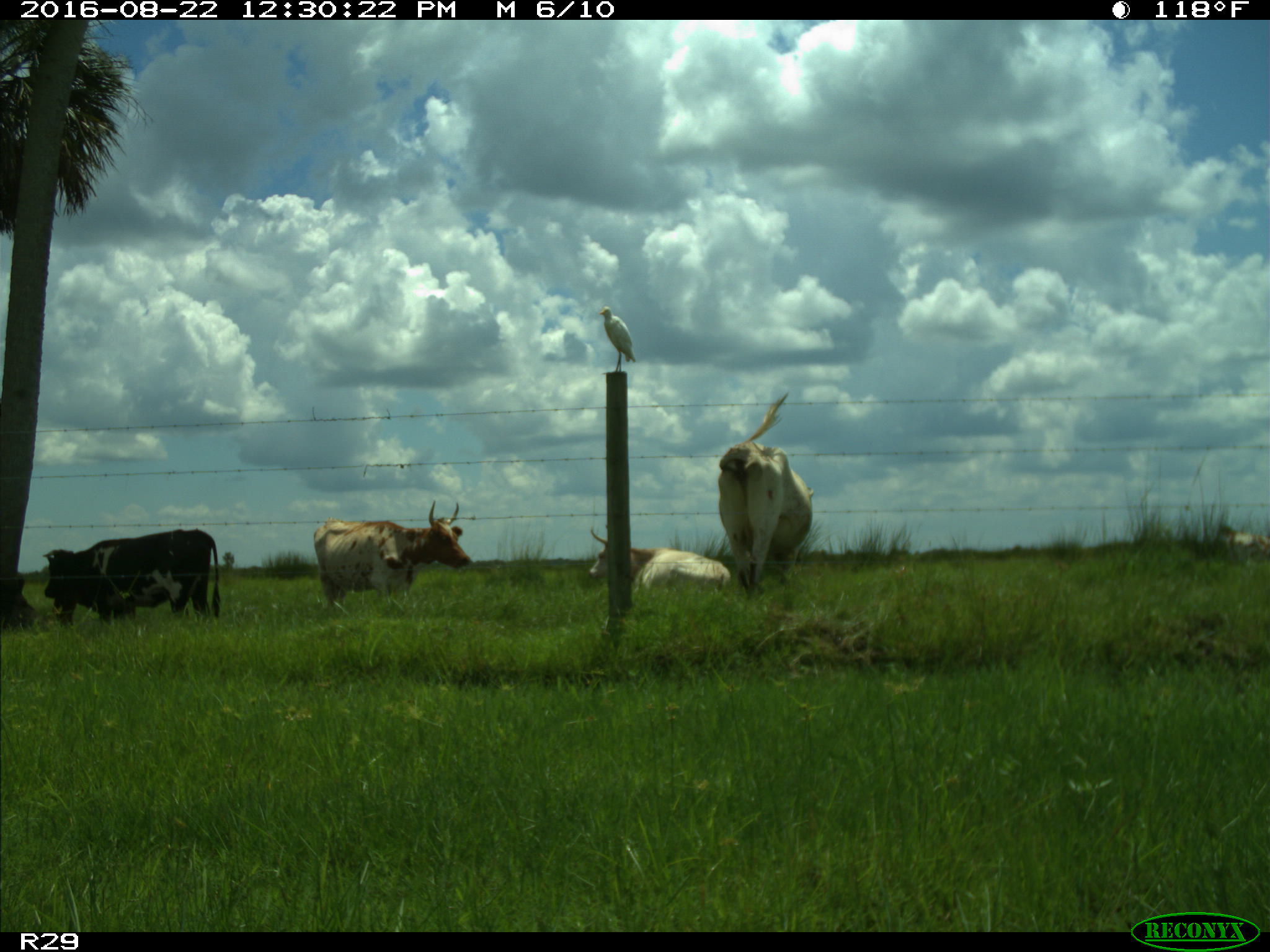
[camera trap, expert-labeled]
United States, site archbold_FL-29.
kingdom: Animalia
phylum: Chordata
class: Mammalia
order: Artiodactyla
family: Bovidae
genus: Bos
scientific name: Bos taurus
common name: domestic cow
Bos taurus (domestic cow).